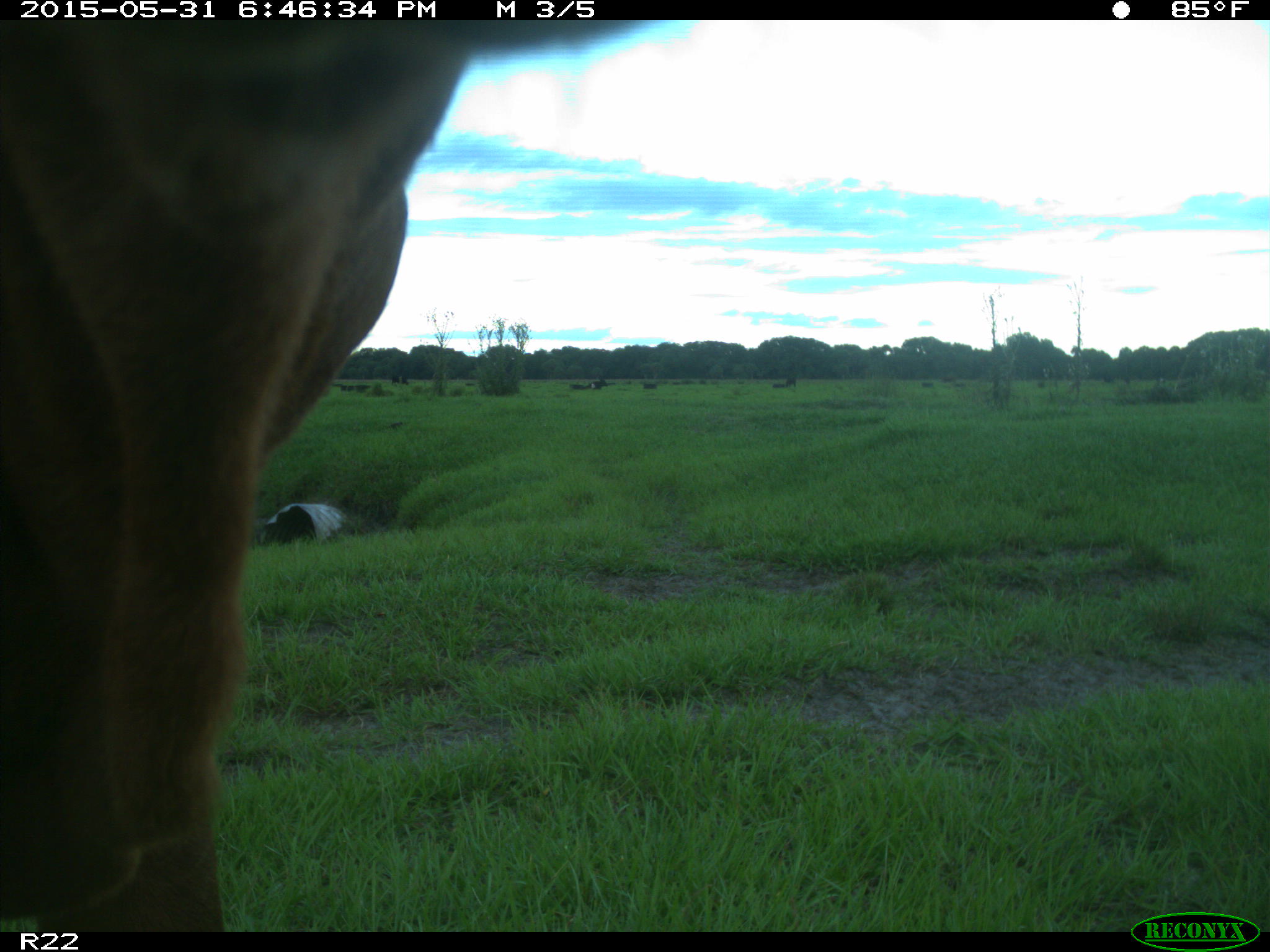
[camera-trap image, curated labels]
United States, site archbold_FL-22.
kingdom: Animalia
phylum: Chordata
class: Mammalia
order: Artiodactyla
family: Bovidae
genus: Bos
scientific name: Bos taurus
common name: domestic cow